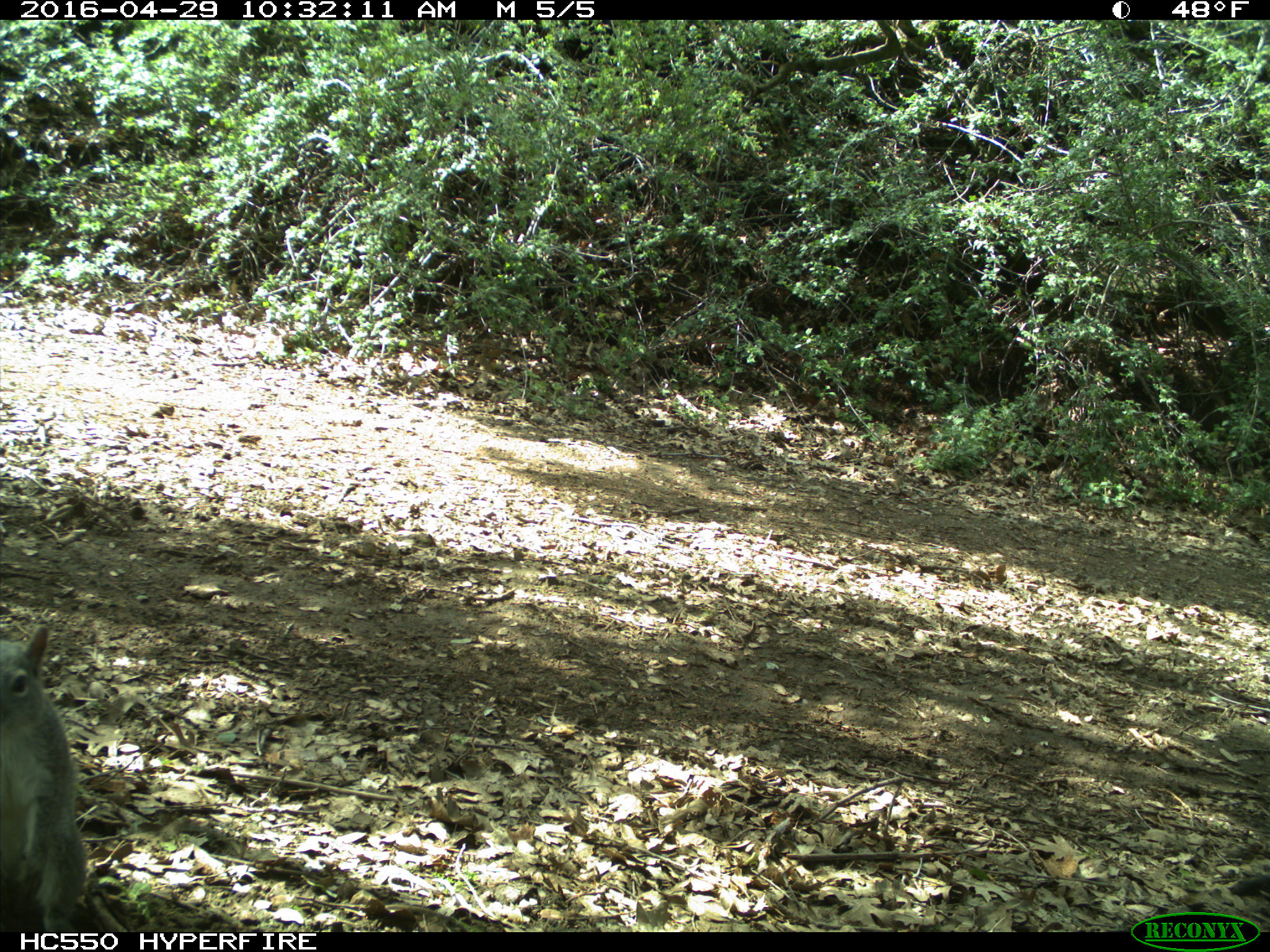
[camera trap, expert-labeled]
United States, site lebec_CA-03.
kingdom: Animalia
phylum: Chordata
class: Mammalia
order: Rodentia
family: Sciuridae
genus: Sciurus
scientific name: Sciurus carolinensis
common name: eastern gray squirrel